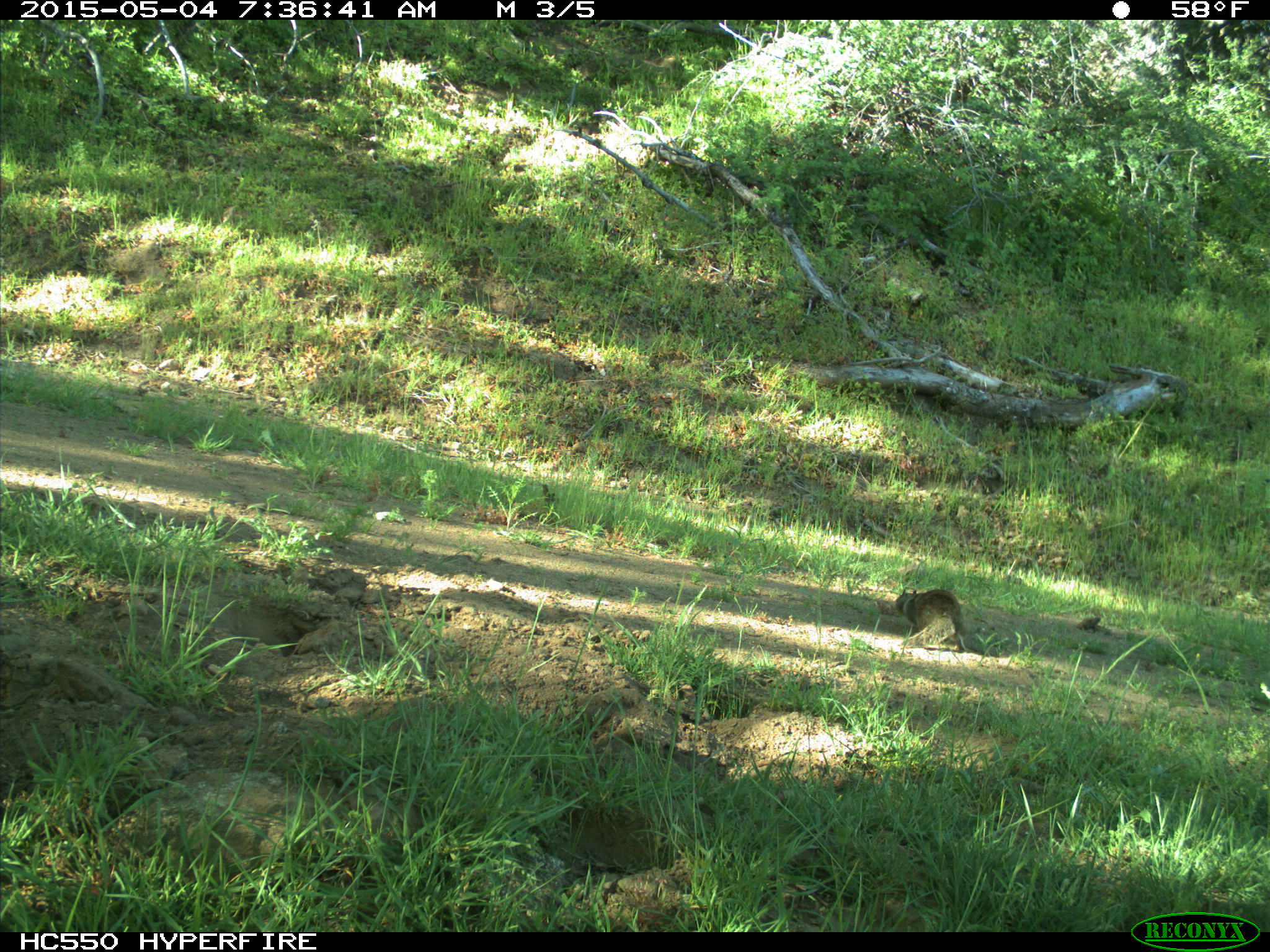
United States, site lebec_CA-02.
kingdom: Animalia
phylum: Chordata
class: Mammalia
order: Rodentia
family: Sciuridae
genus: Otospermophilus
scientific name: Otospermophilus beecheyi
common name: california ground squirrel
Otospermophilus beecheyi (california ground squirrel).